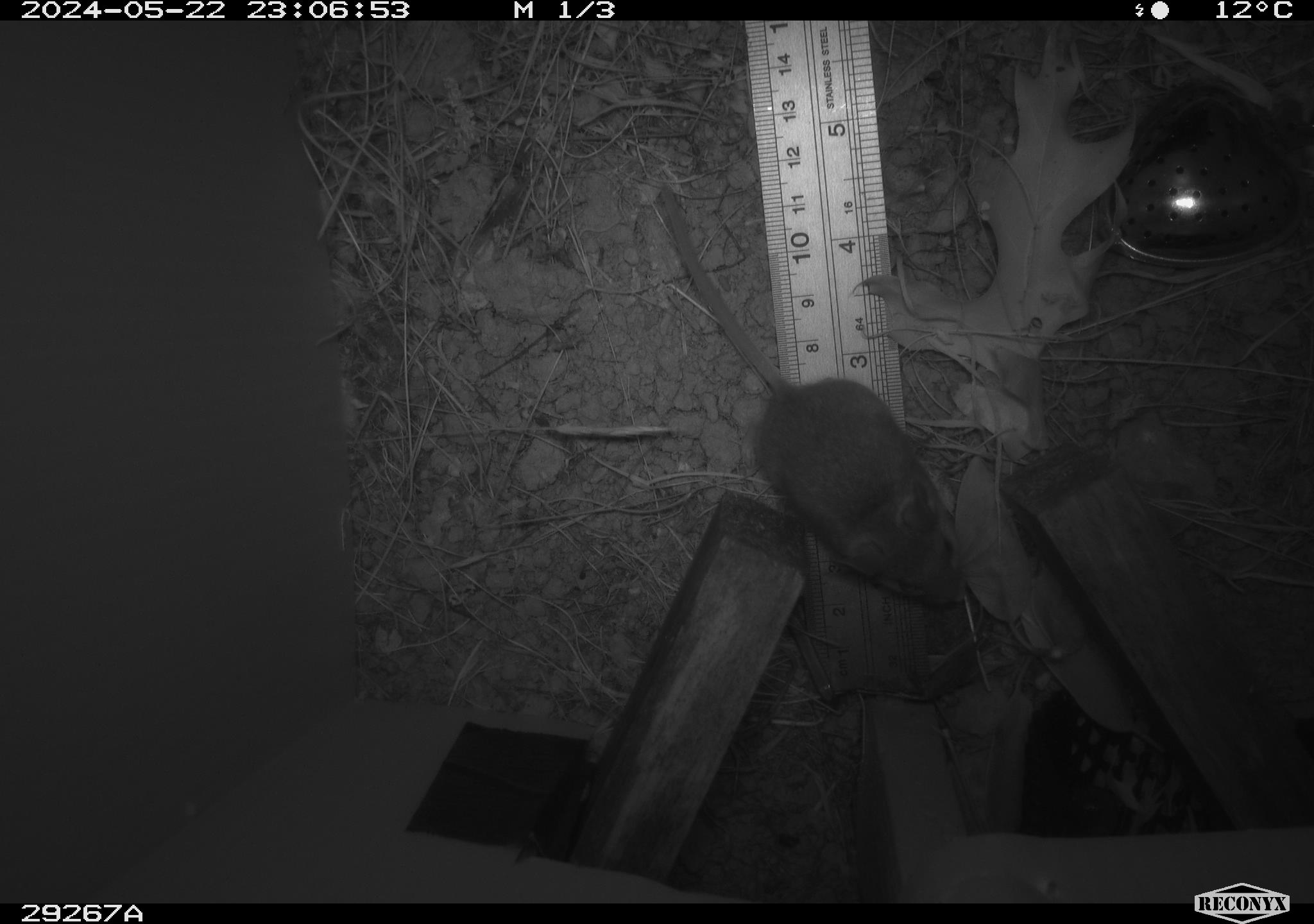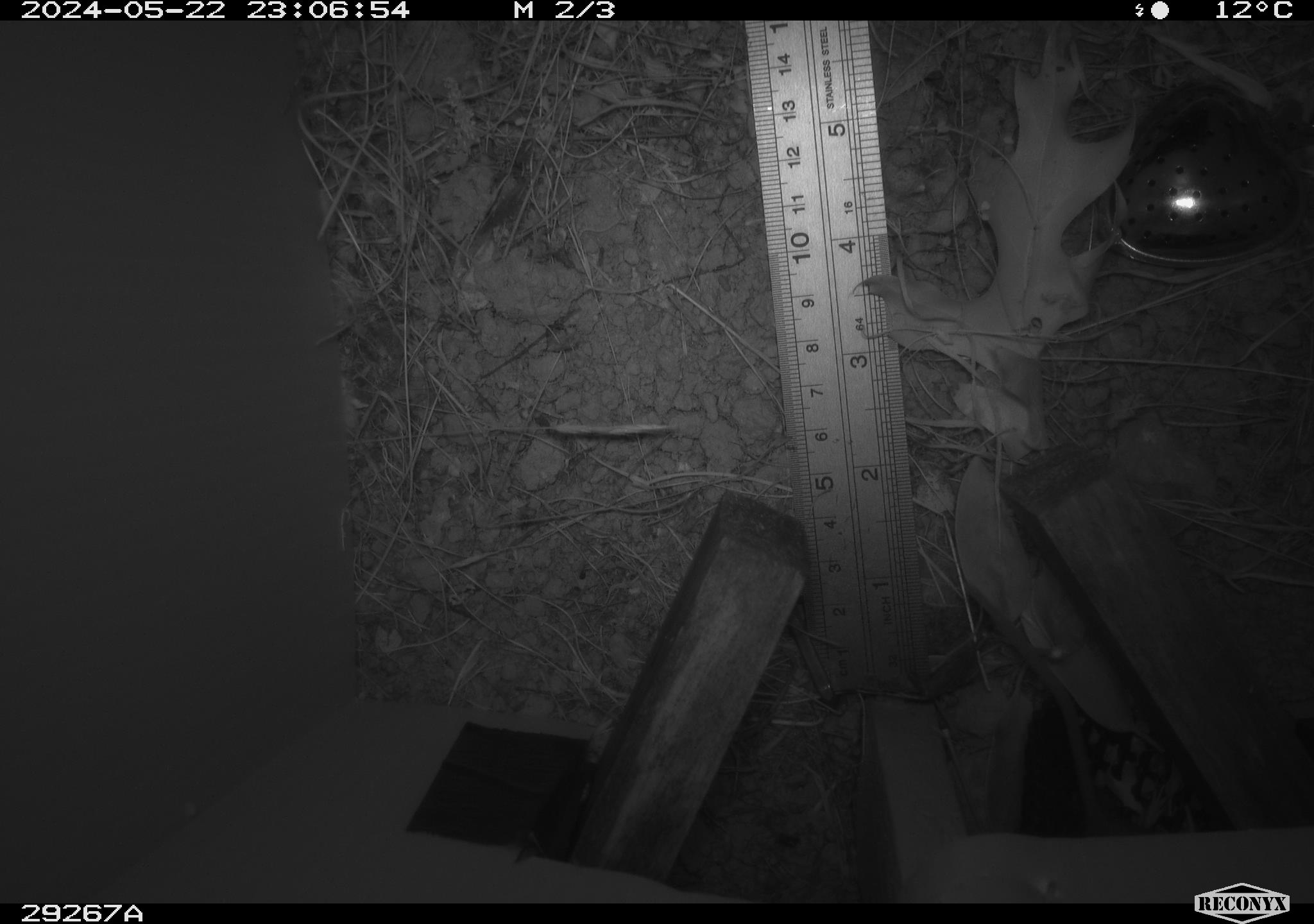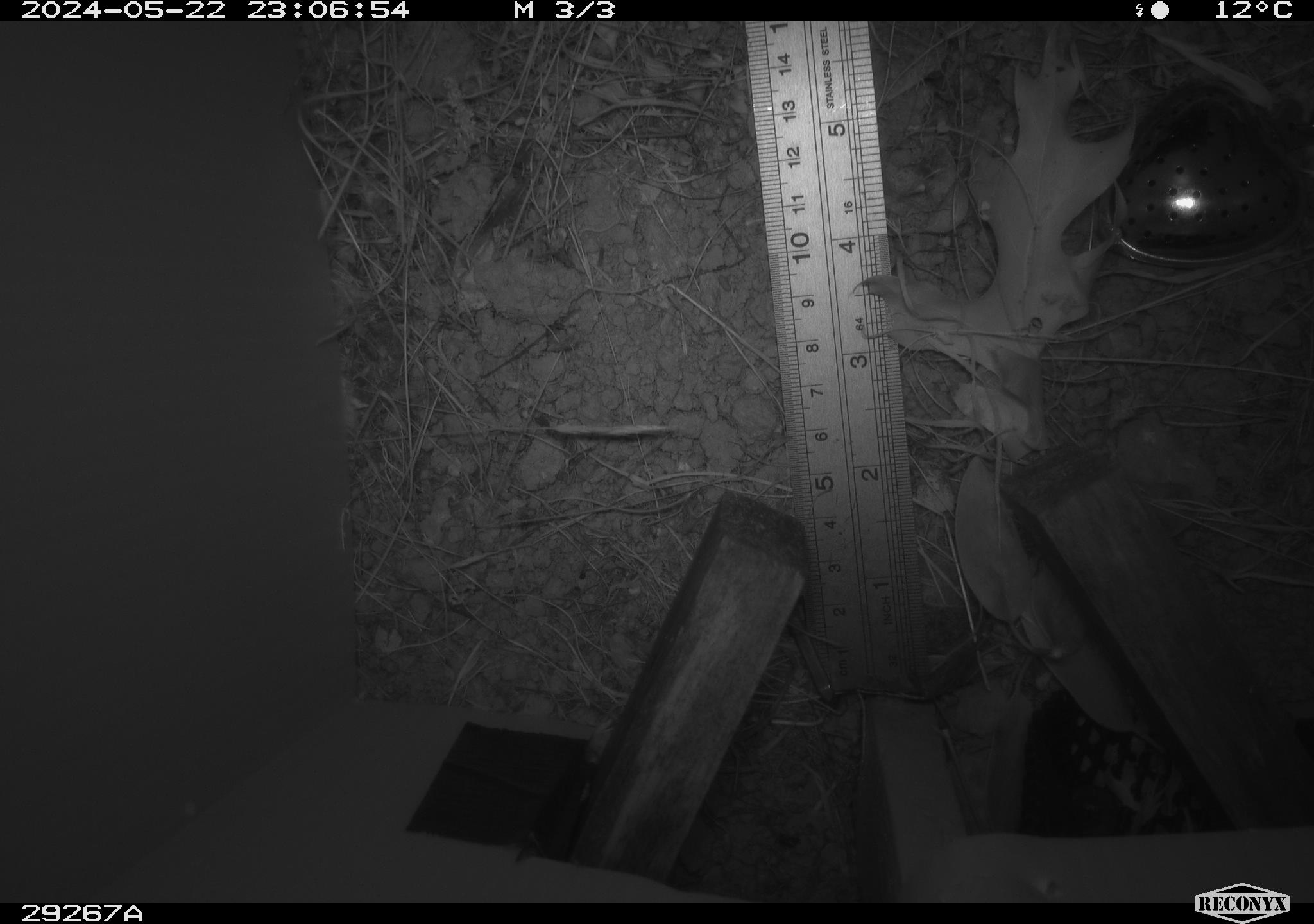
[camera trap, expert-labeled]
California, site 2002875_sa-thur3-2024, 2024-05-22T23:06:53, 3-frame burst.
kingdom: Animalia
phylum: Chordata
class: Mammalia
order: Rodentia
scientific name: Rodentia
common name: mouse species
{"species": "mouse species (Rodentia)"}